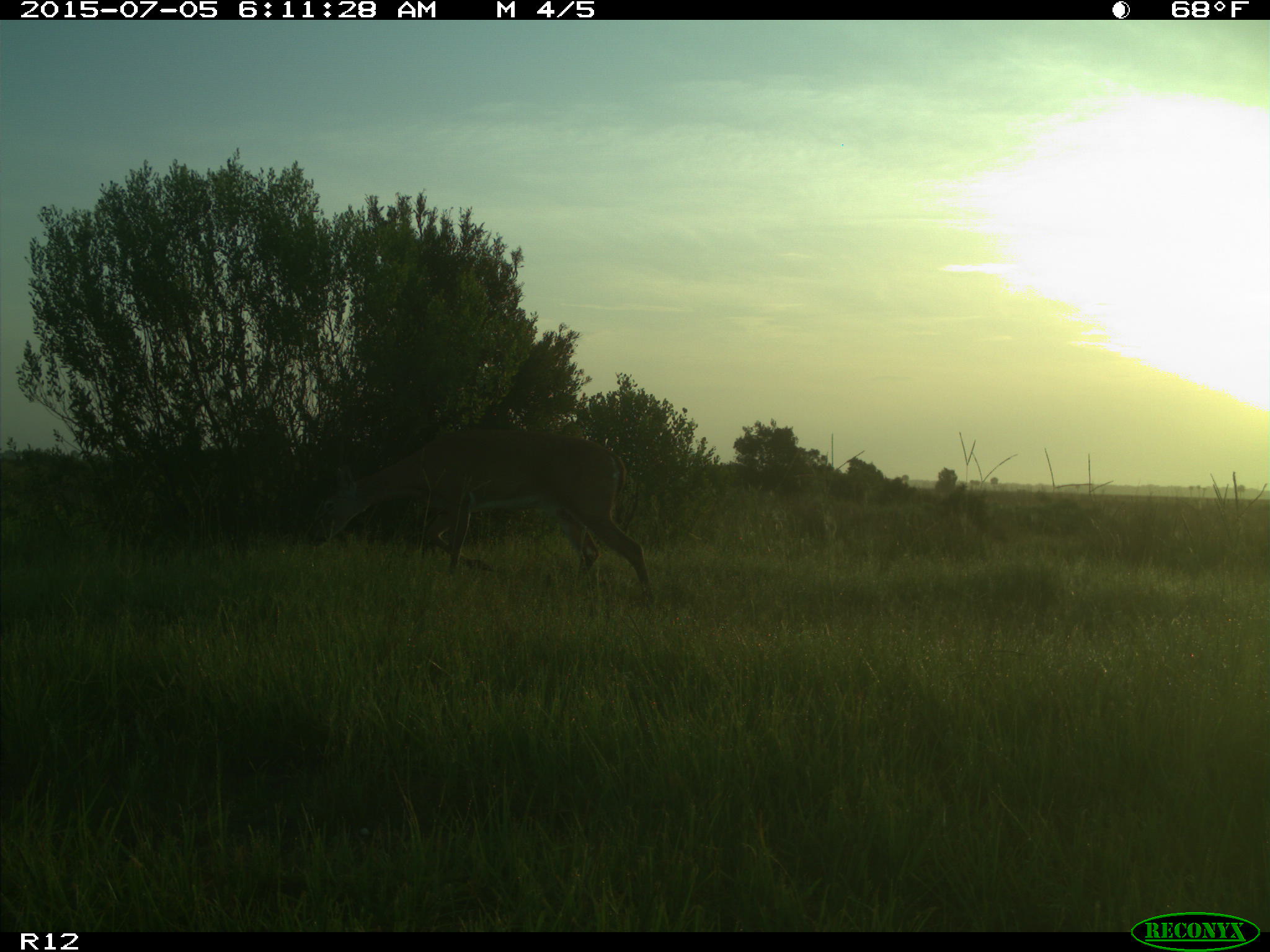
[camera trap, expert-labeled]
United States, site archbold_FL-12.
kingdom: Animalia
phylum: Chordata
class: Mammalia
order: Artiodactyla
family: Cervidae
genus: Odocoileus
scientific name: Odocoileus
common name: deer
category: unidentified deer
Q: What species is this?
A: Unidentified deer (deer) (Odocoileus).